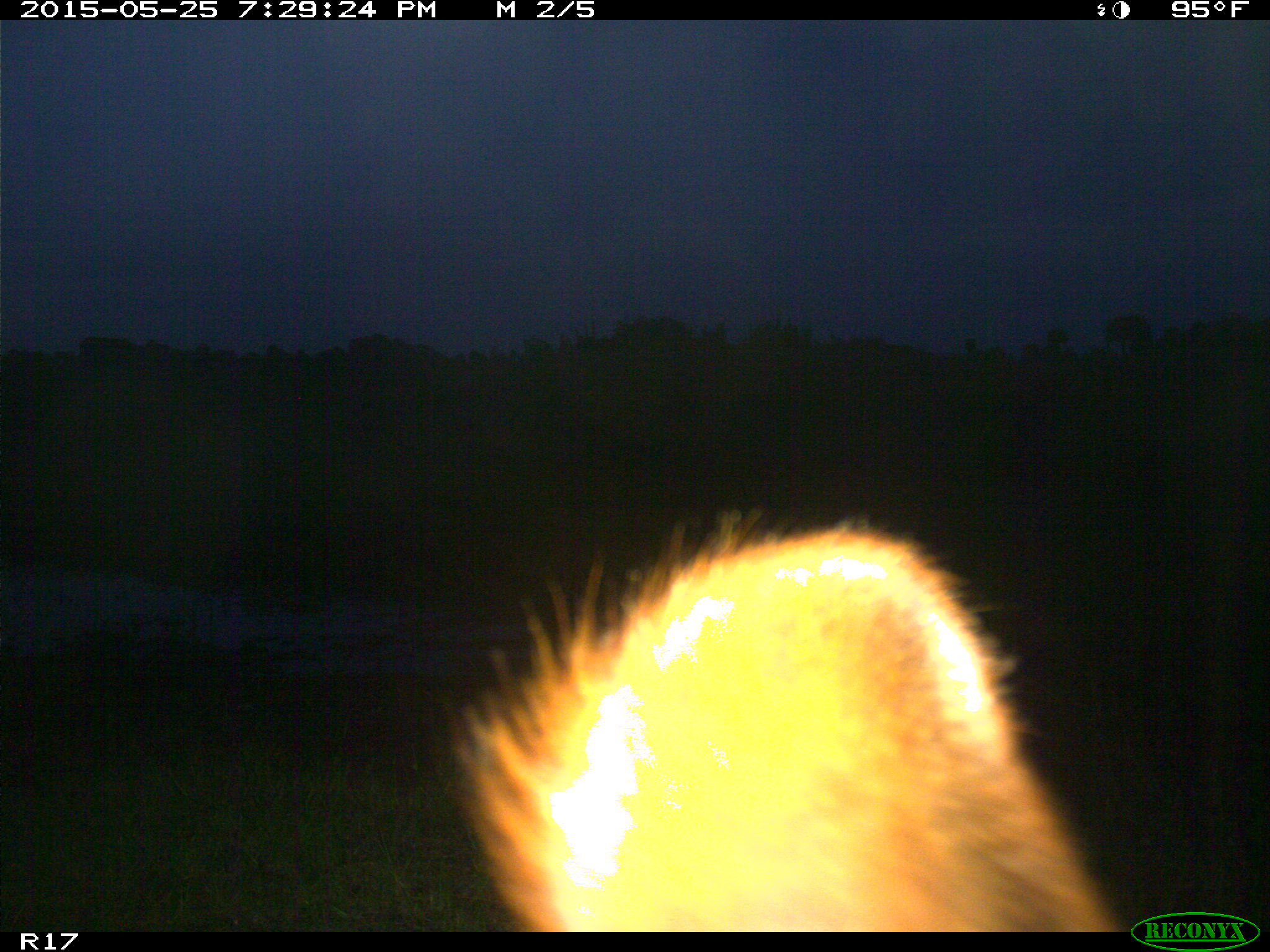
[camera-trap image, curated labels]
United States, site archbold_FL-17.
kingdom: Animalia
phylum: Chordata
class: Mammalia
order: Artiodactyla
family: Bovidae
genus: Bos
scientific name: Bos taurus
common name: domestic cow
Bos taurus (domestic cow).